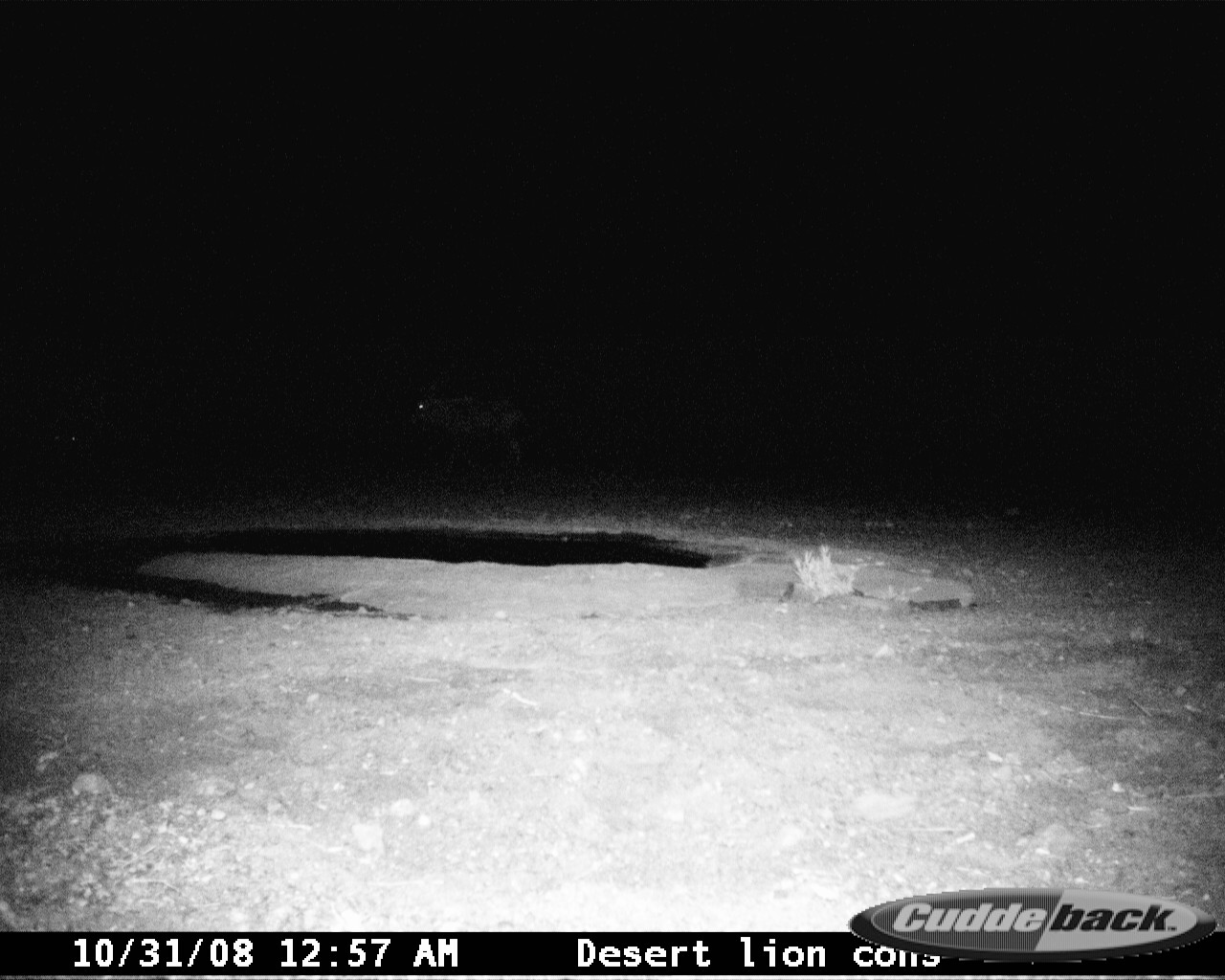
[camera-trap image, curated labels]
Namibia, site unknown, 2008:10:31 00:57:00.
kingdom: Animalia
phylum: Chordata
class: Mammalia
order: Artiodactyla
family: Bovidae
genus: Oryx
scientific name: Oryx gazella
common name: gemsbok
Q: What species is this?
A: Oryx gazella (gemsbok).